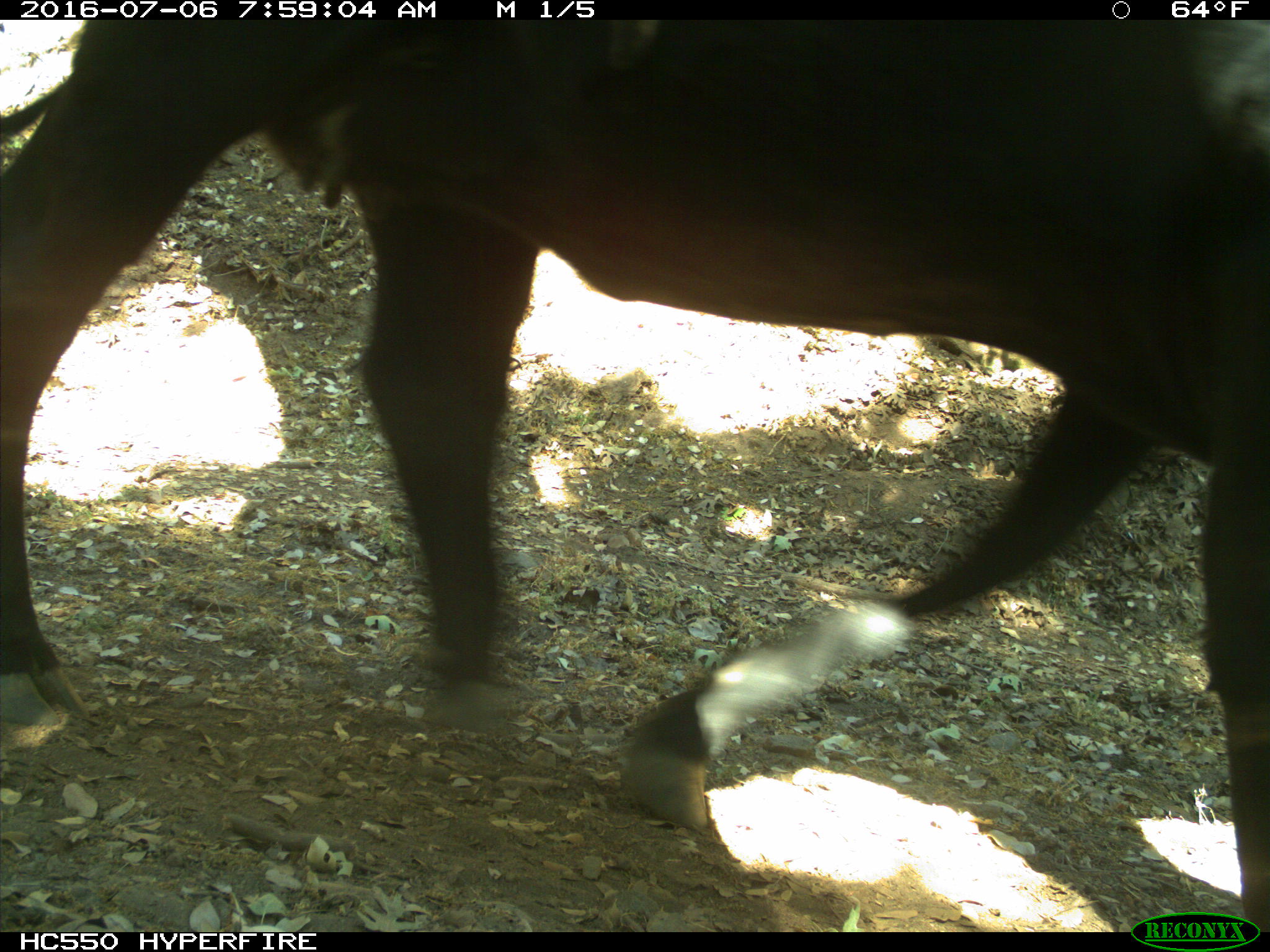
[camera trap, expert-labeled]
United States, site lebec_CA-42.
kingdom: Animalia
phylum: Chordata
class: Mammalia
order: Artiodactyla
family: Bovidae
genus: Bos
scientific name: Bos taurus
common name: domestic cow